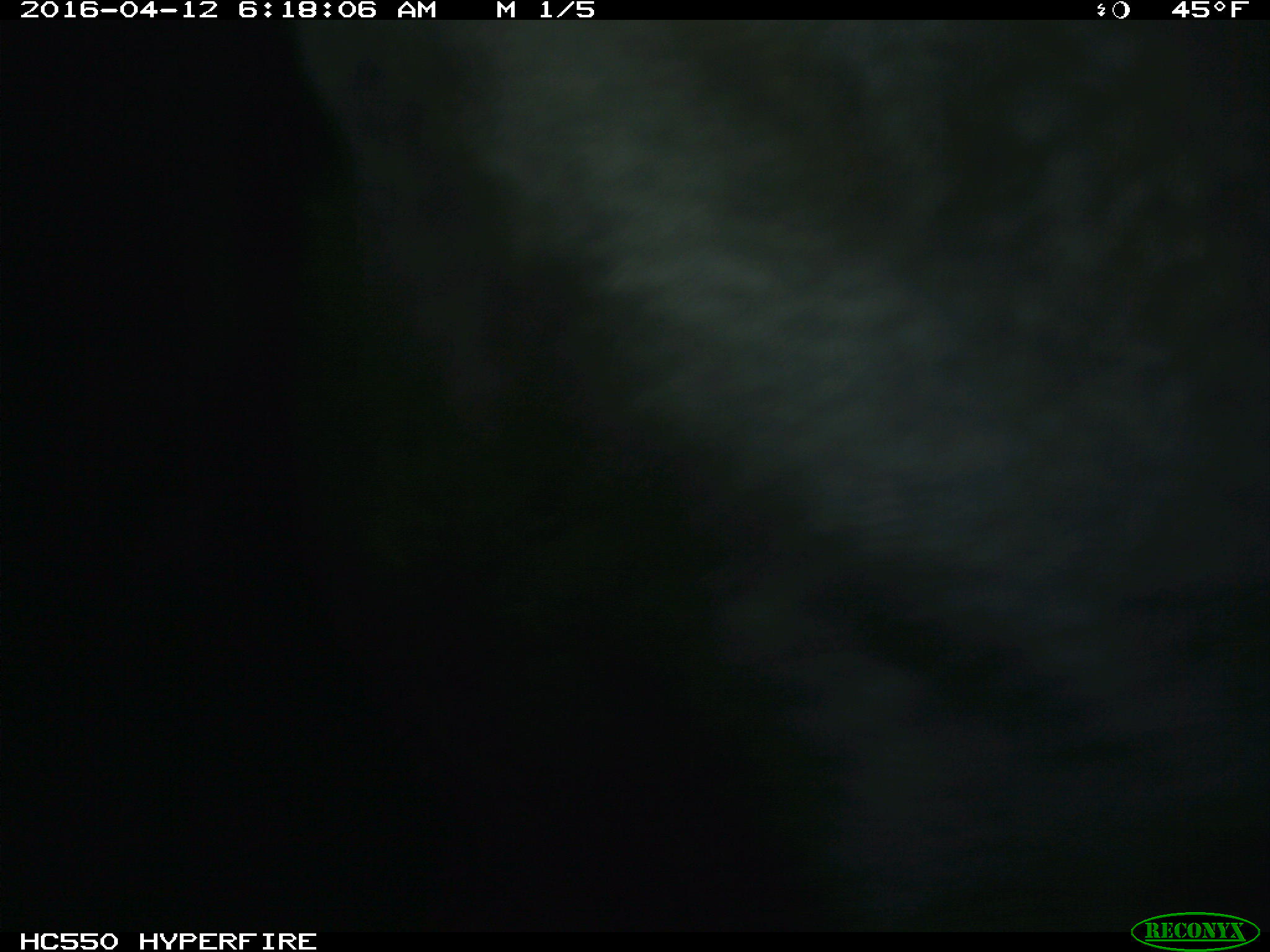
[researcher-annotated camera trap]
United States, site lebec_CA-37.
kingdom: Animalia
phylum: Chordata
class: Mammalia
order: Artiodactyla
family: Bovidae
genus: Bos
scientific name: Bos taurus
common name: domestic cow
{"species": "Bos taurus (domestic cow)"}